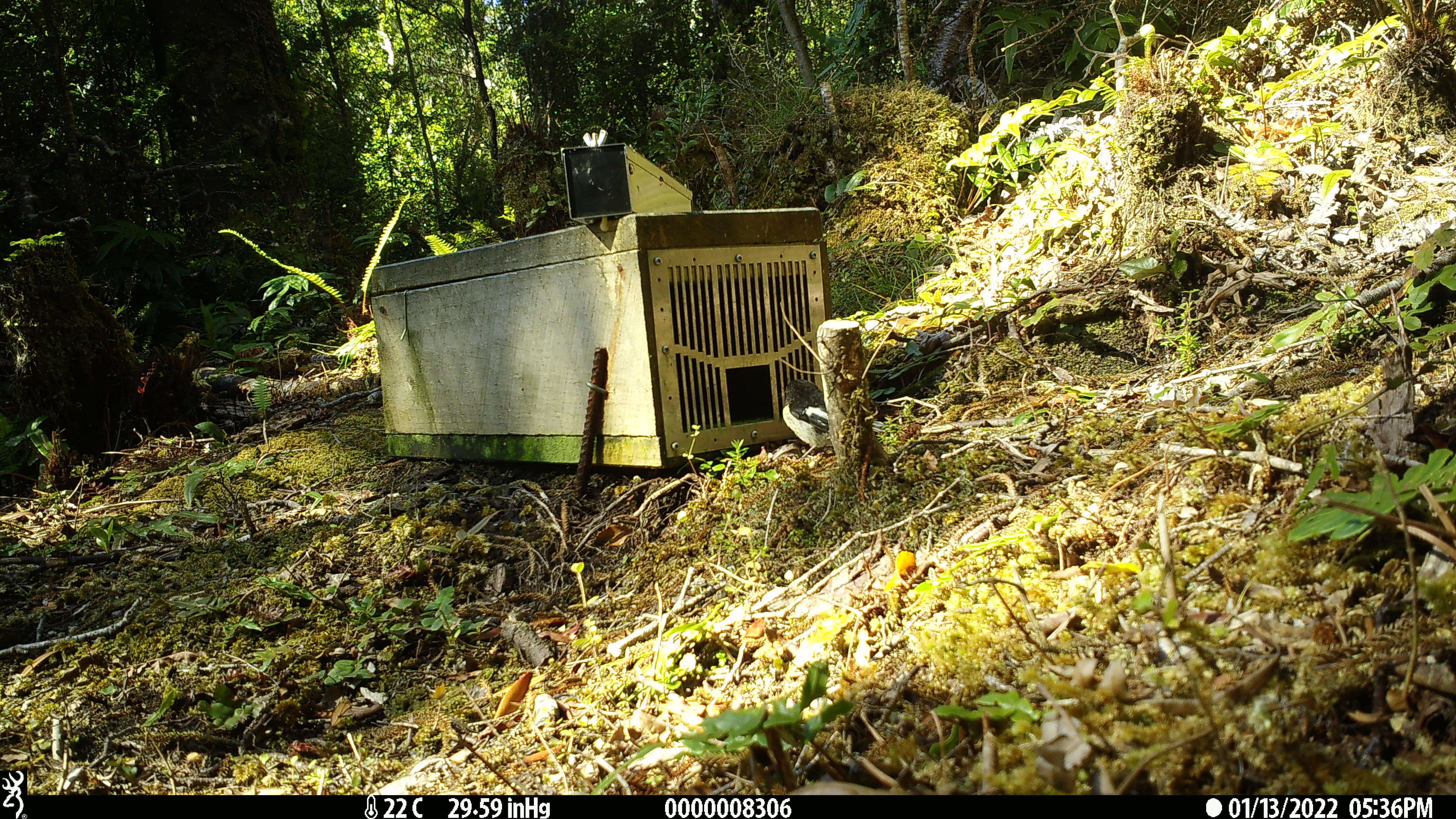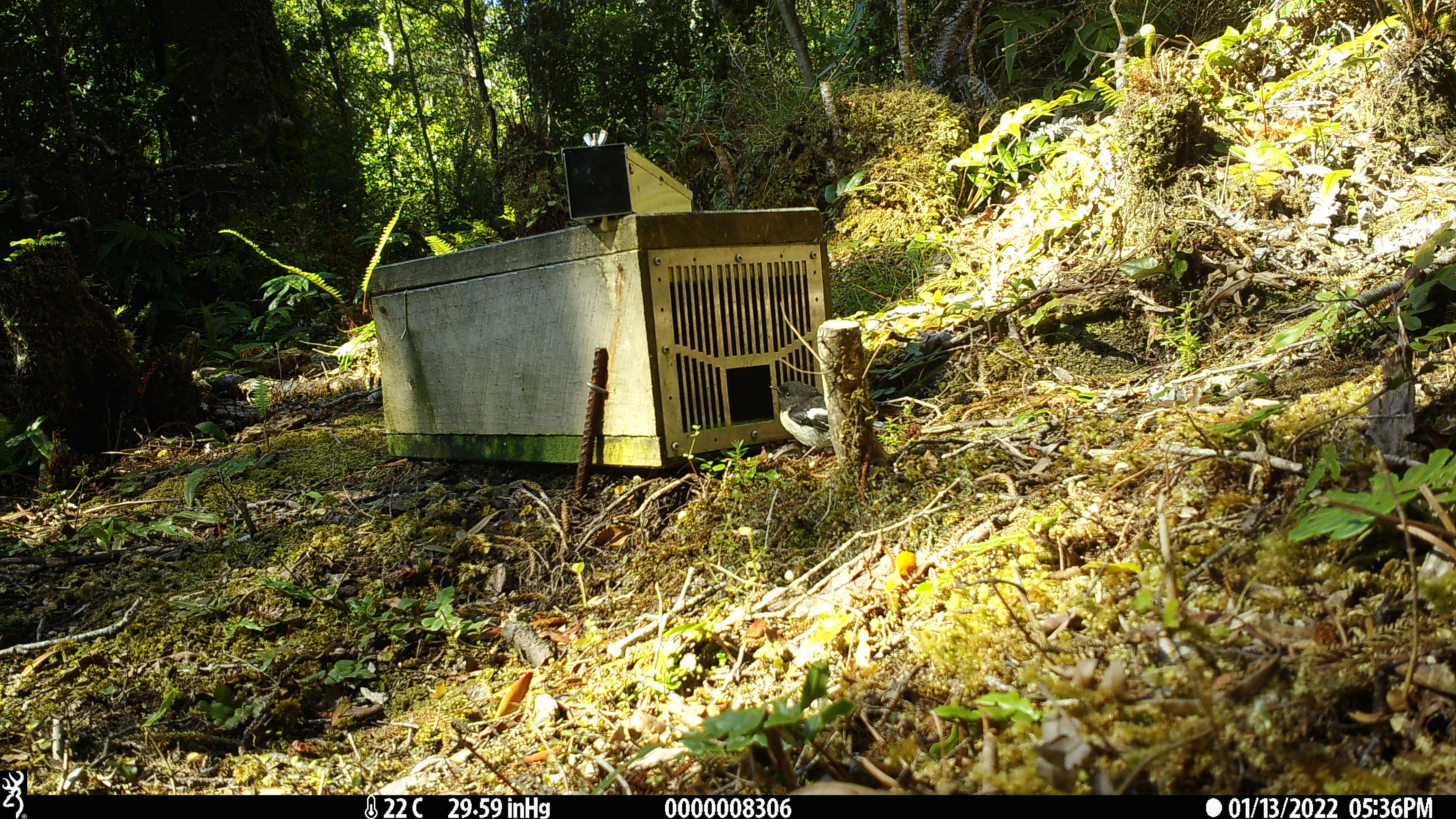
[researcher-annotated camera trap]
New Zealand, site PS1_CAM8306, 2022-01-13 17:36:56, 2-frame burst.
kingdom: Animalia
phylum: Chordata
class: Aves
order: Passeriformes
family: Petroicidae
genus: Petroica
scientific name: Petroica macrocephala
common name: tomtit